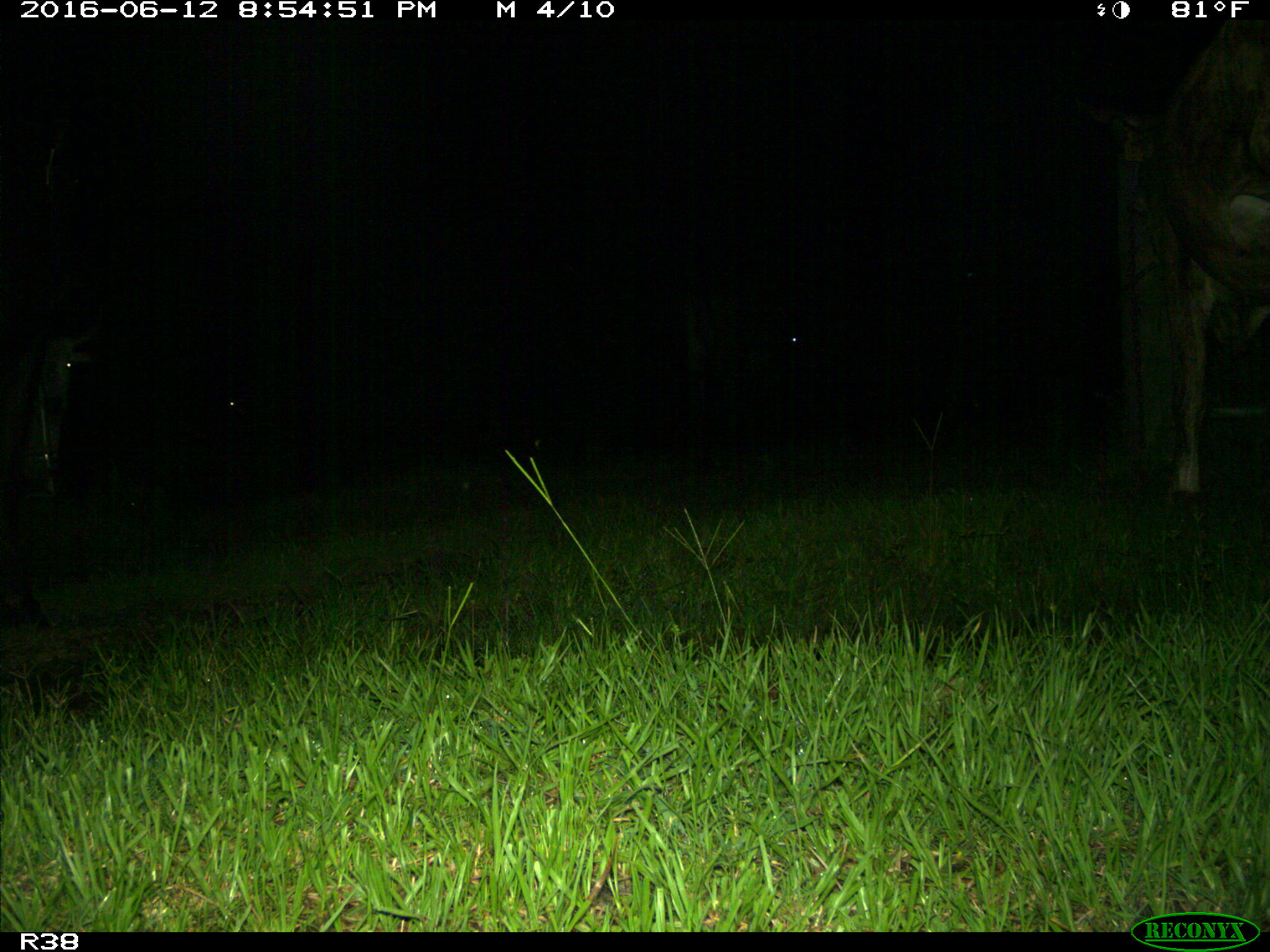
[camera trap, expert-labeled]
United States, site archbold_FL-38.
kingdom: Animalia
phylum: Chordata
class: Mammalia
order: Artiodactyla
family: Bovidae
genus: Bos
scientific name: Bos taurus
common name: domestic cow